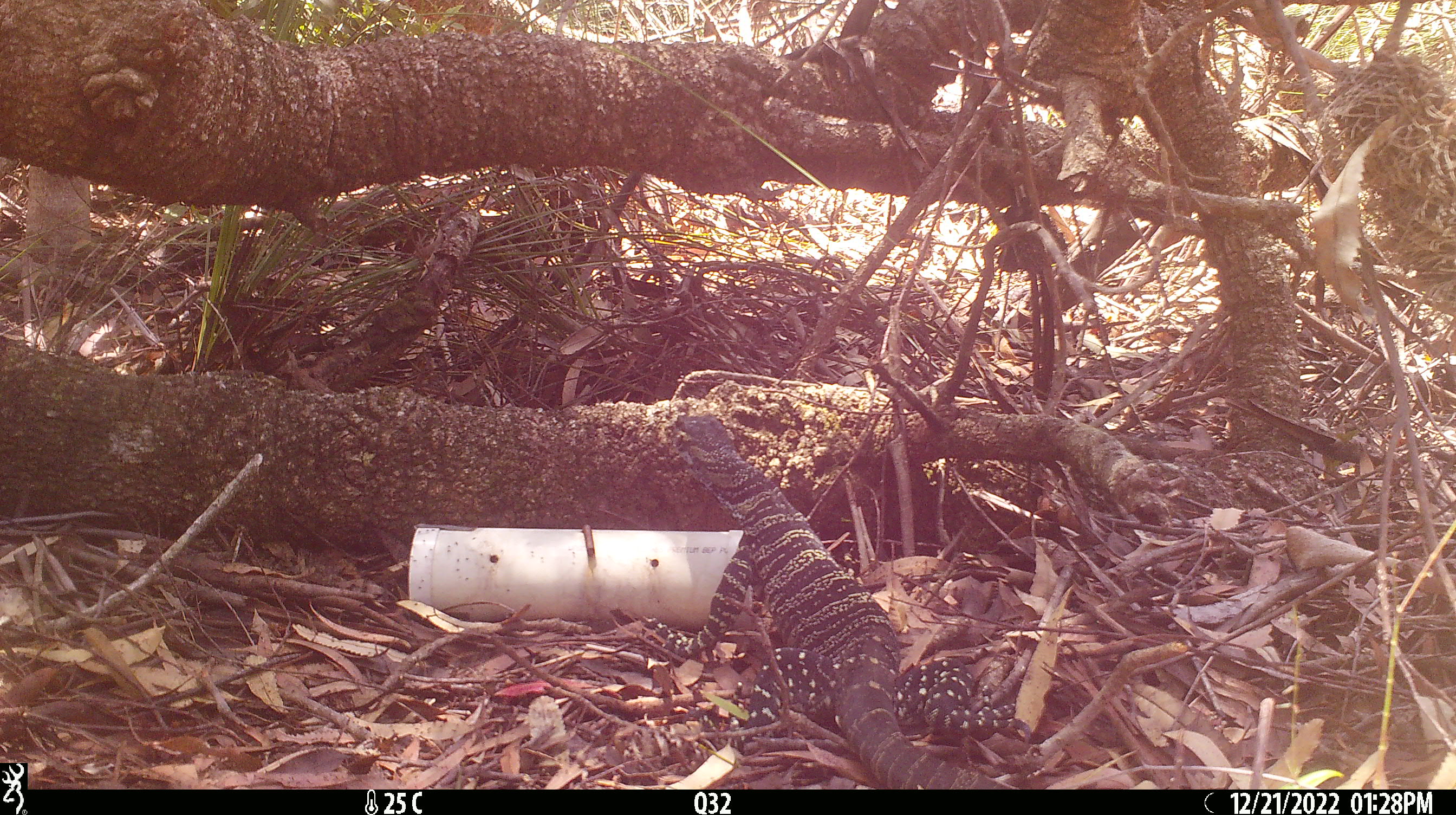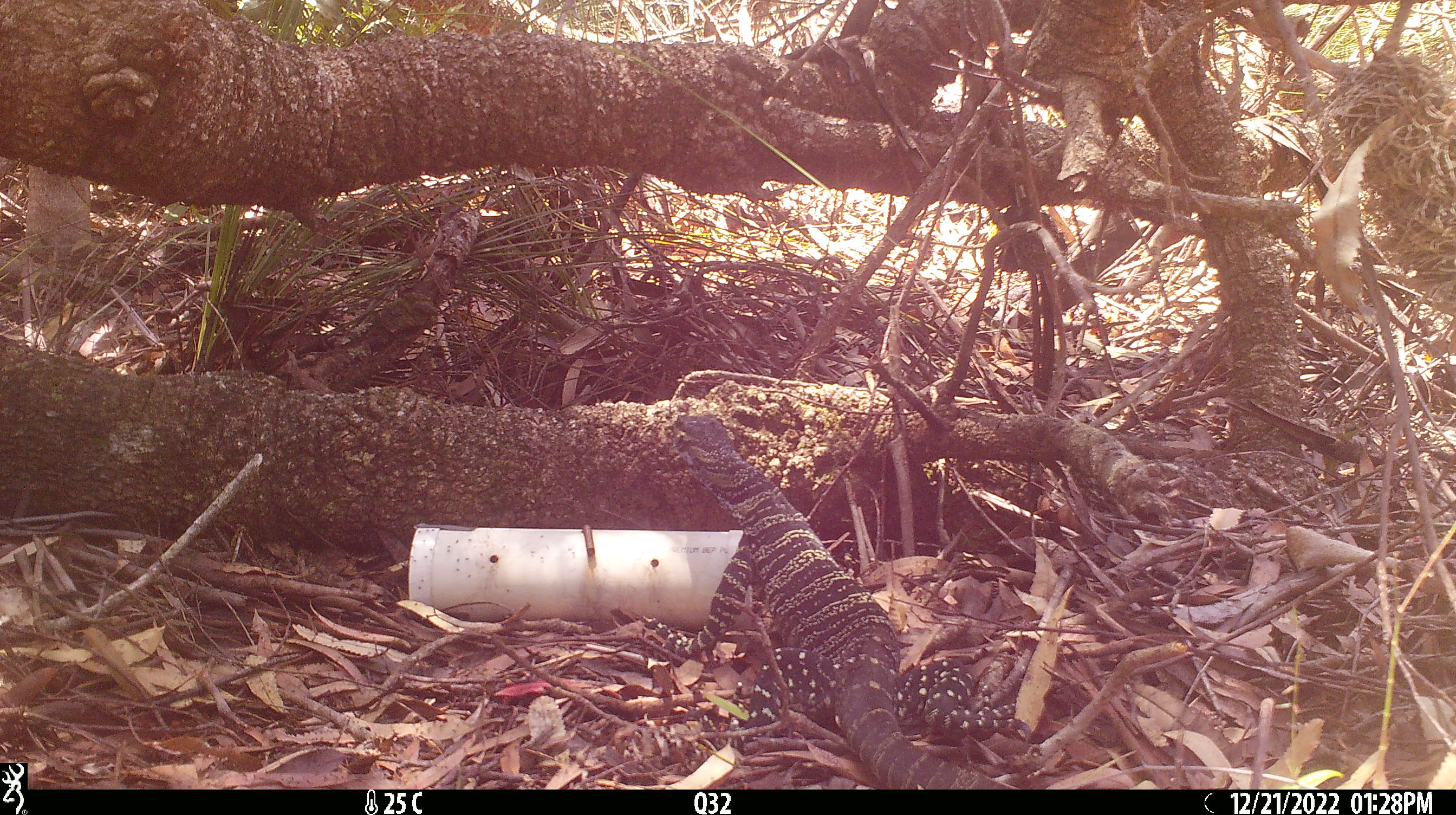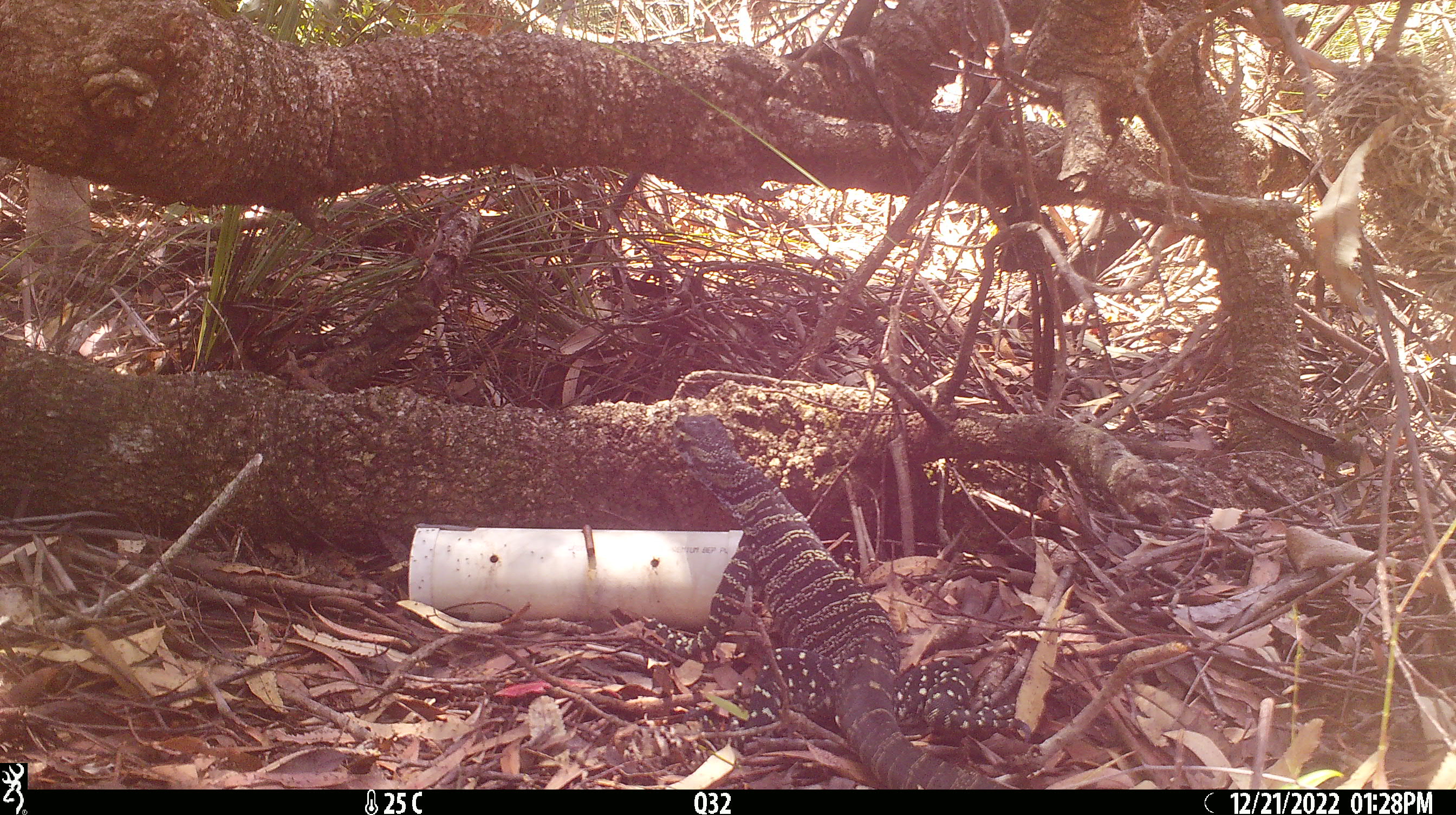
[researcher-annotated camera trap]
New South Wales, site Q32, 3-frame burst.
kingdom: Animalia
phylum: Chordata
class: Reptilia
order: Squamata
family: Varanidae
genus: Varanus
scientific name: Varanus varius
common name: lace monitor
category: goanna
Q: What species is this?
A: Goanna (lace monitor) (Varanus varius).